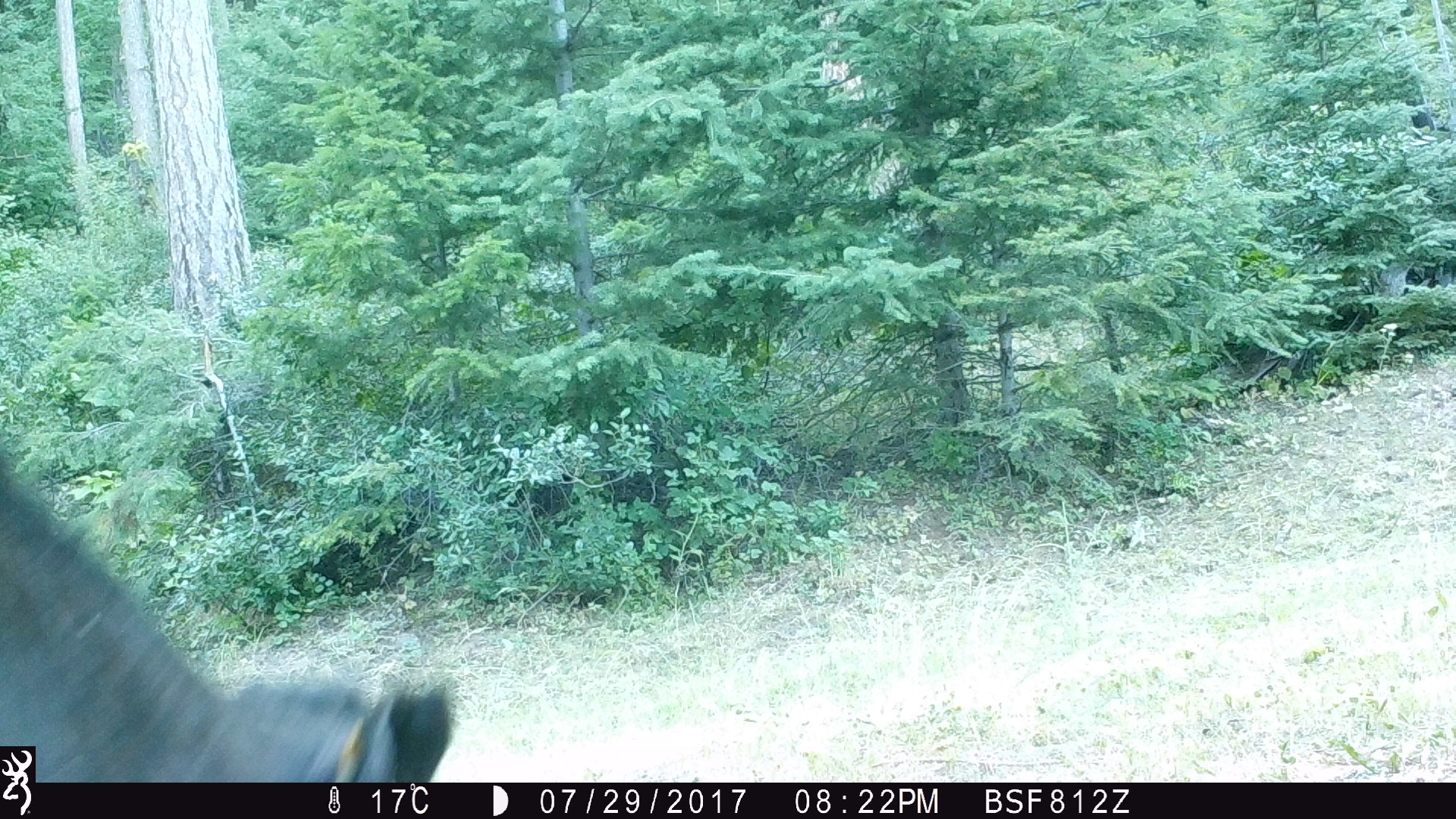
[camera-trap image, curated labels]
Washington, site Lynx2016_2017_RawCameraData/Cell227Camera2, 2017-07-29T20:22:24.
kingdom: Animalia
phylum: Chordata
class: Mammalia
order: Artiodactyla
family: Bovidae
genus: Bos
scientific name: Bos taurus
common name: domestic cattle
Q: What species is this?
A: Domestic cattle (Bos taurus).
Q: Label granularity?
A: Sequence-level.